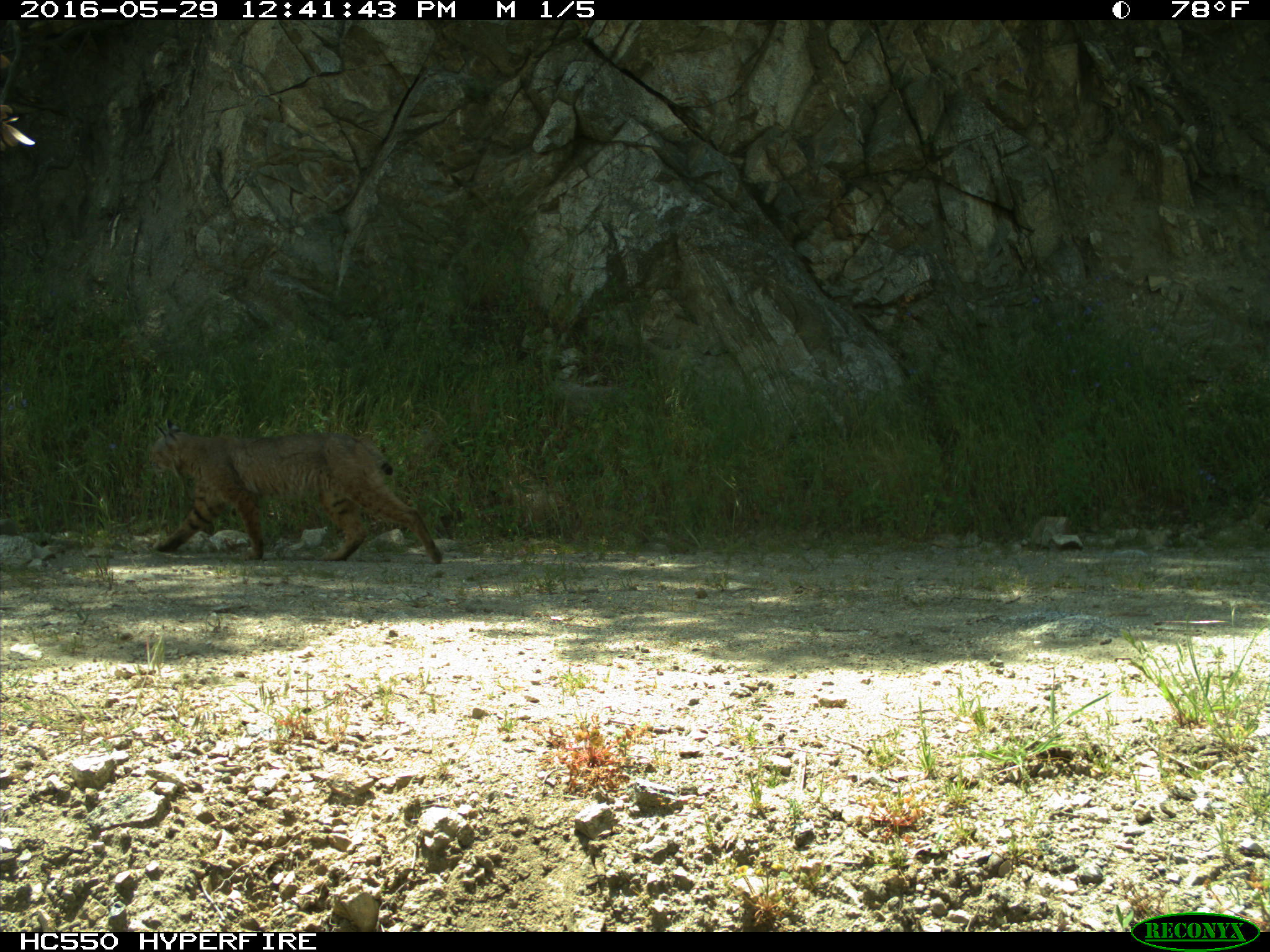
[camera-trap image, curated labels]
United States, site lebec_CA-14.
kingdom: Animalia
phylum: Chordata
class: Mammalia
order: Carnivora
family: Felidae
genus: Lynx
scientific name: Lynx rufus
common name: bobcat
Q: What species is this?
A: Lynx rufus (bobcat).